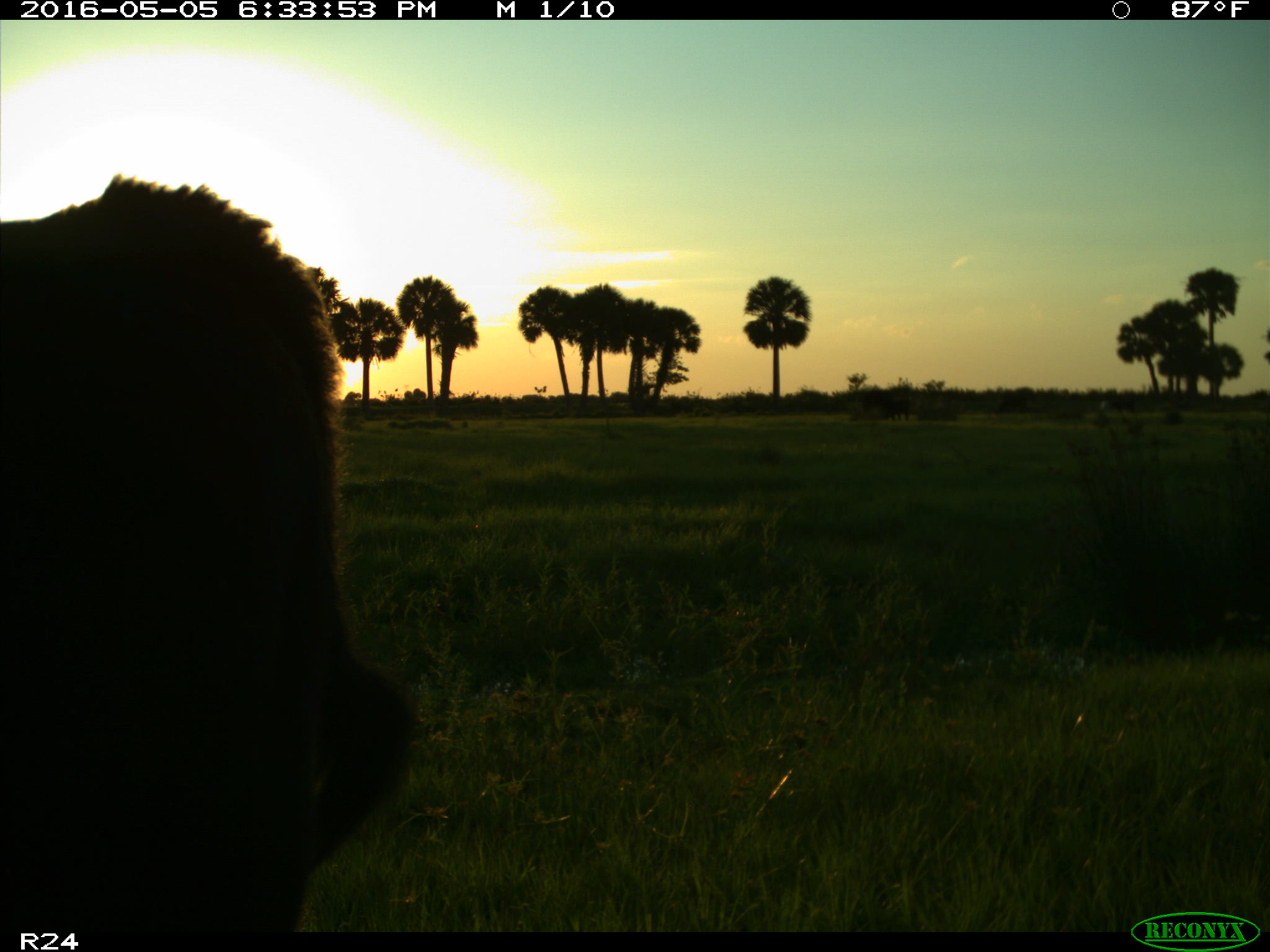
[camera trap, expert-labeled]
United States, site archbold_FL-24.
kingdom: Animalia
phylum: Chordata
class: Mammalia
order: Artiodactyla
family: Bovidae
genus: Bos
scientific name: Bos taurus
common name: domestic cow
Bos taurus (domestic cow).